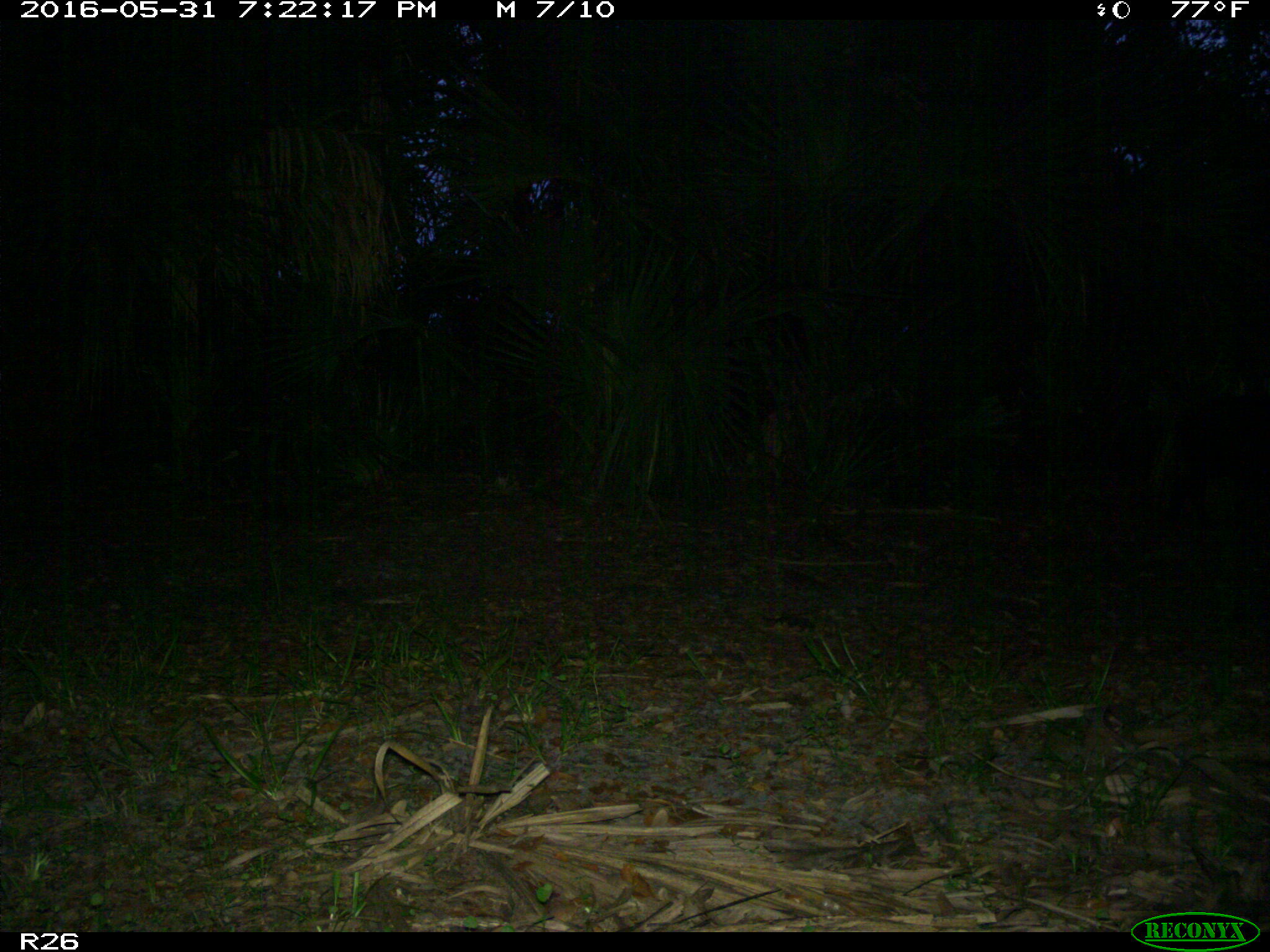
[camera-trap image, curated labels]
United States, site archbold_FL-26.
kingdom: Animalia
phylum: Chordata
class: Mammalia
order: Artiodactyla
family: Suidae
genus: Sus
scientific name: Sus scrofa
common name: wild boar